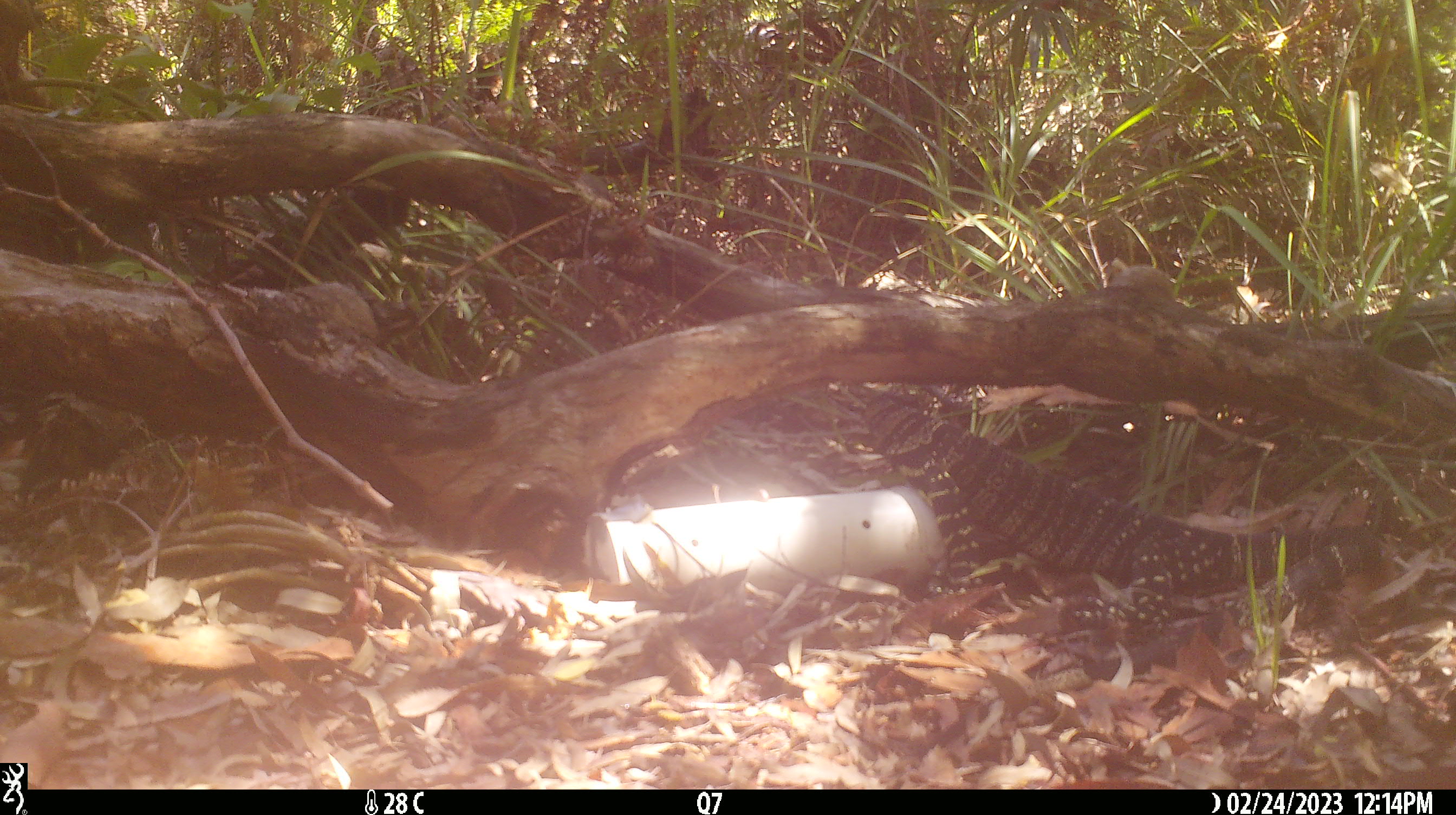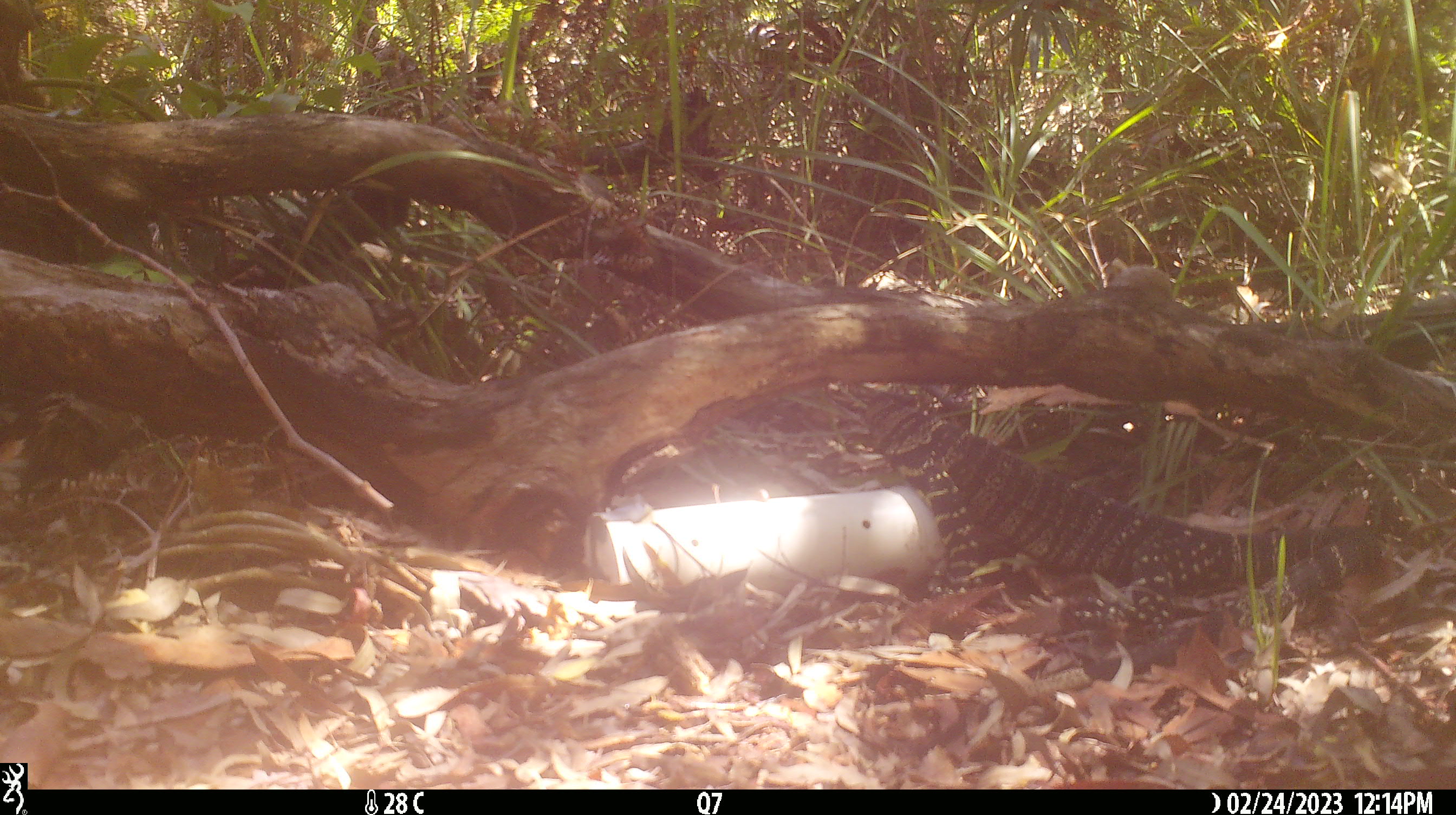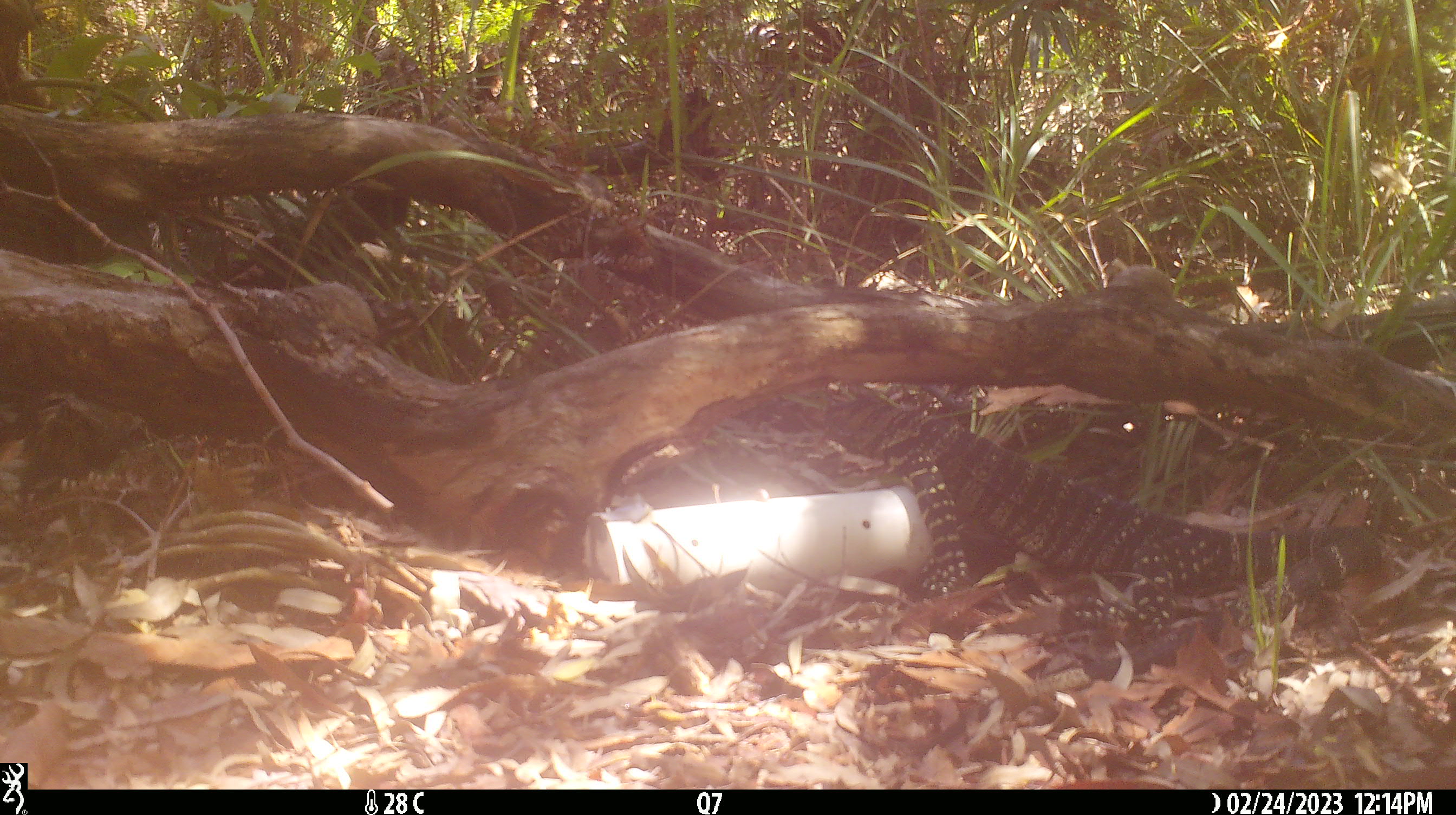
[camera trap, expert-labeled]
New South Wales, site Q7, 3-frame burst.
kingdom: Animalia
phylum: Chordata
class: Reptilia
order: Squamata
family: Varanidae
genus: Varanus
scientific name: Varanus varius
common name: lace monitor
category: goanna